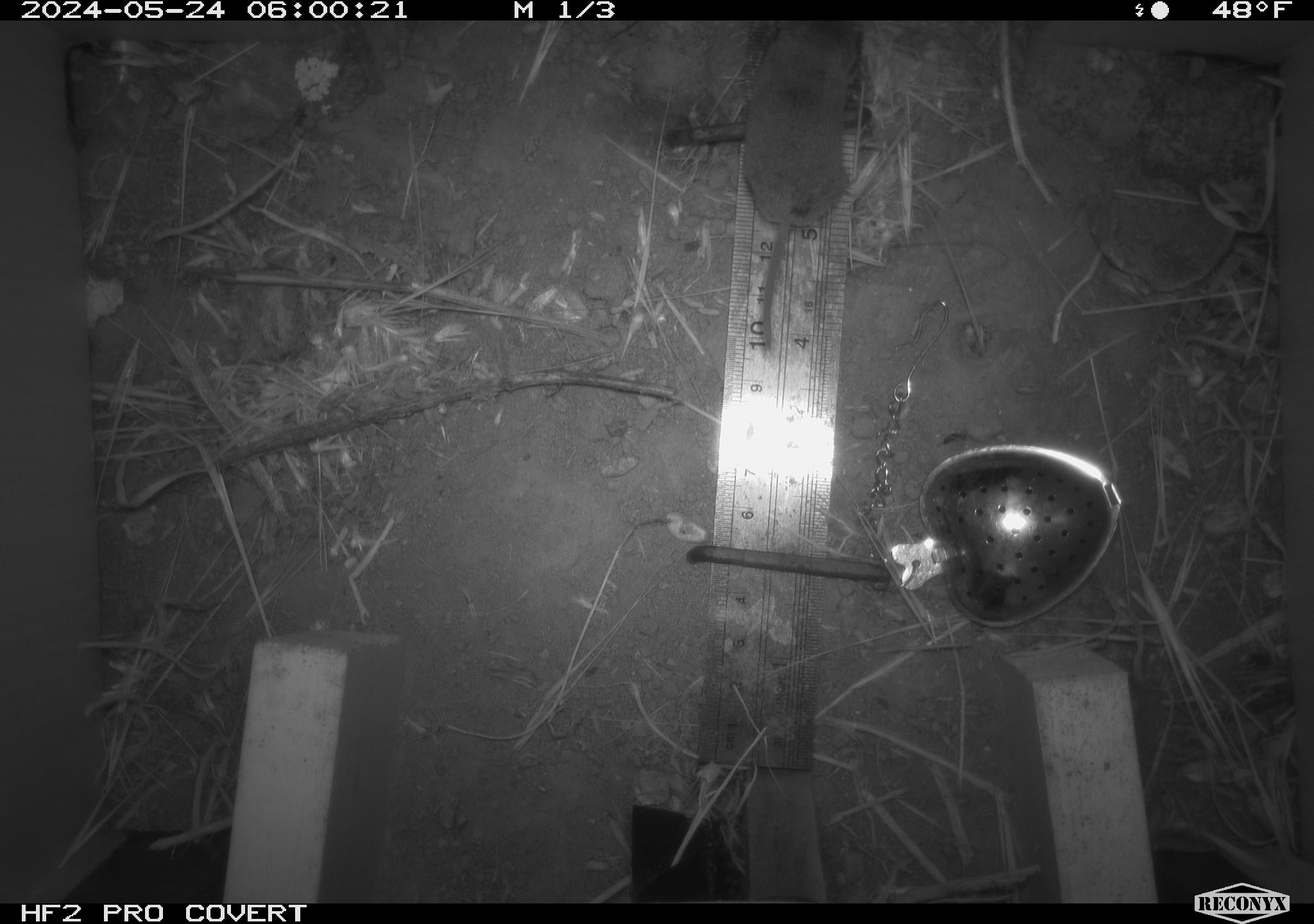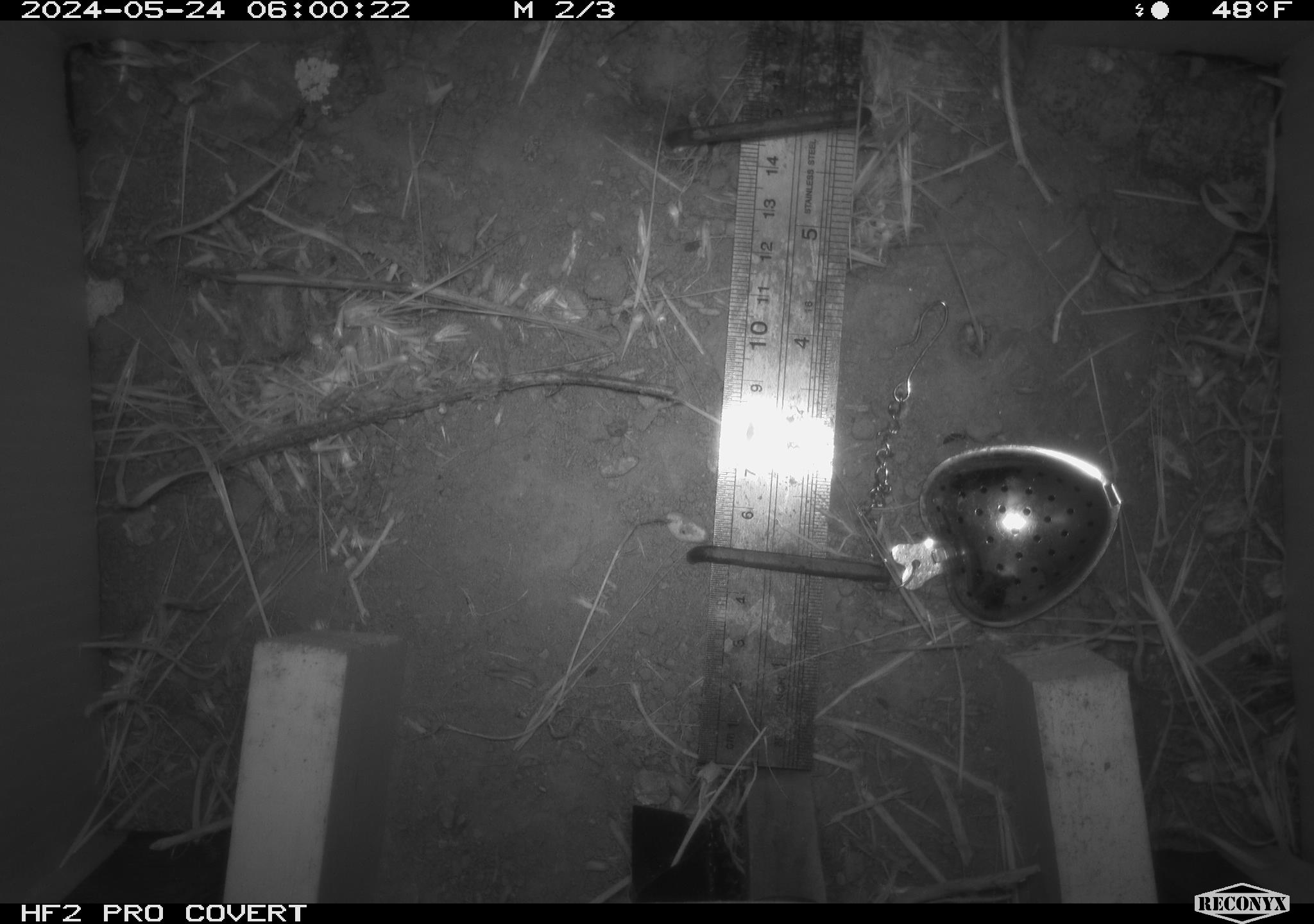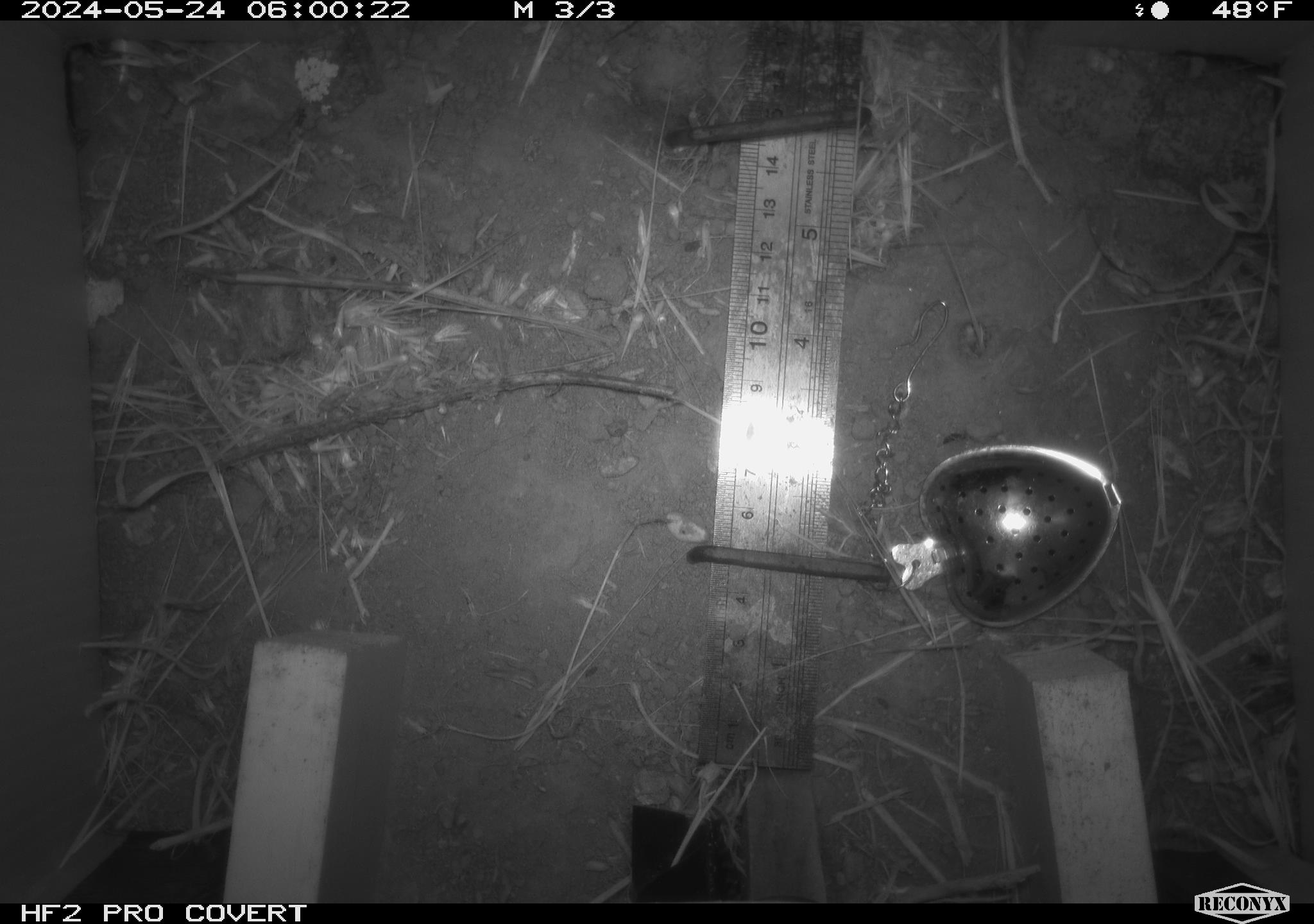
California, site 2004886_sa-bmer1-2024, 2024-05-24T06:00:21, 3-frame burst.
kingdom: Animalia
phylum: Chordata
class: Mammalia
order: Eulipotyphla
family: Soricidae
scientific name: Soricidae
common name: shrews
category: soricidae family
Soricidae family (shrews) (Soricidae).